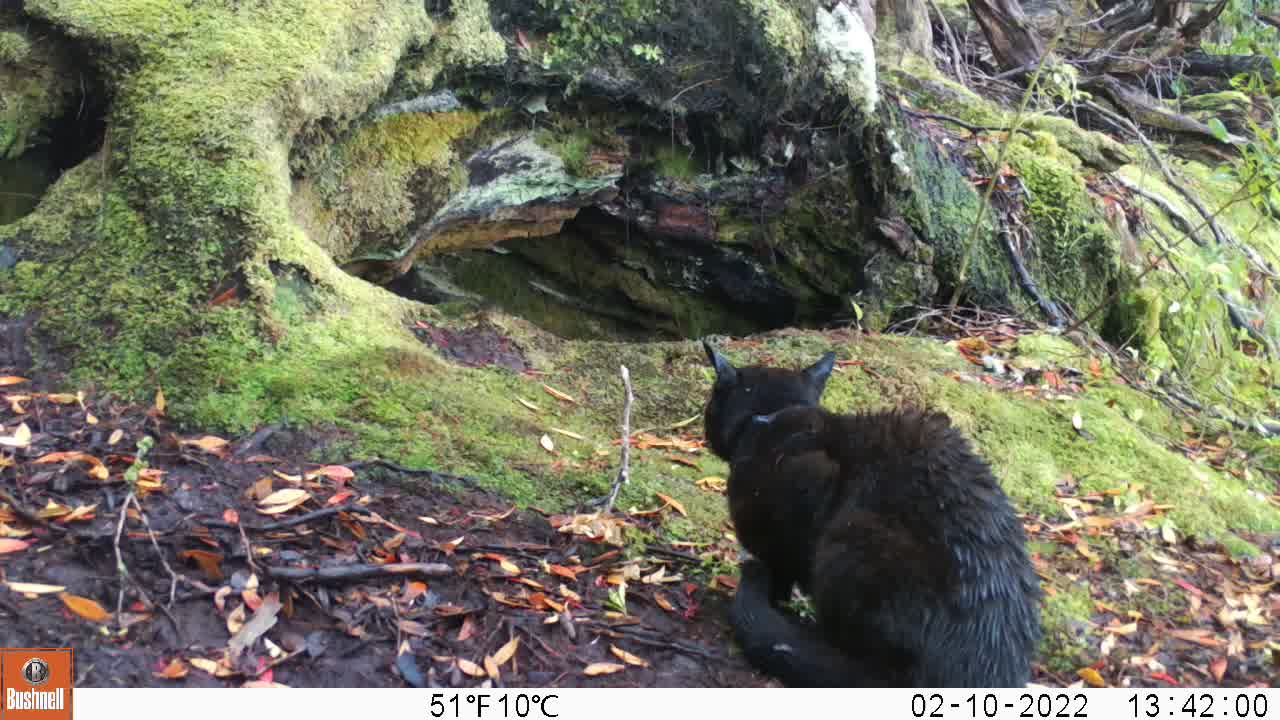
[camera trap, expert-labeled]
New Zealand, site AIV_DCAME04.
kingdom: Animalia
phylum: Chordata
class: Mammalia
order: Carnivora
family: Felidae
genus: Felis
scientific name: Felis catus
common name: domestic cat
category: cat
Cat (domestic cat) (Felis catus).